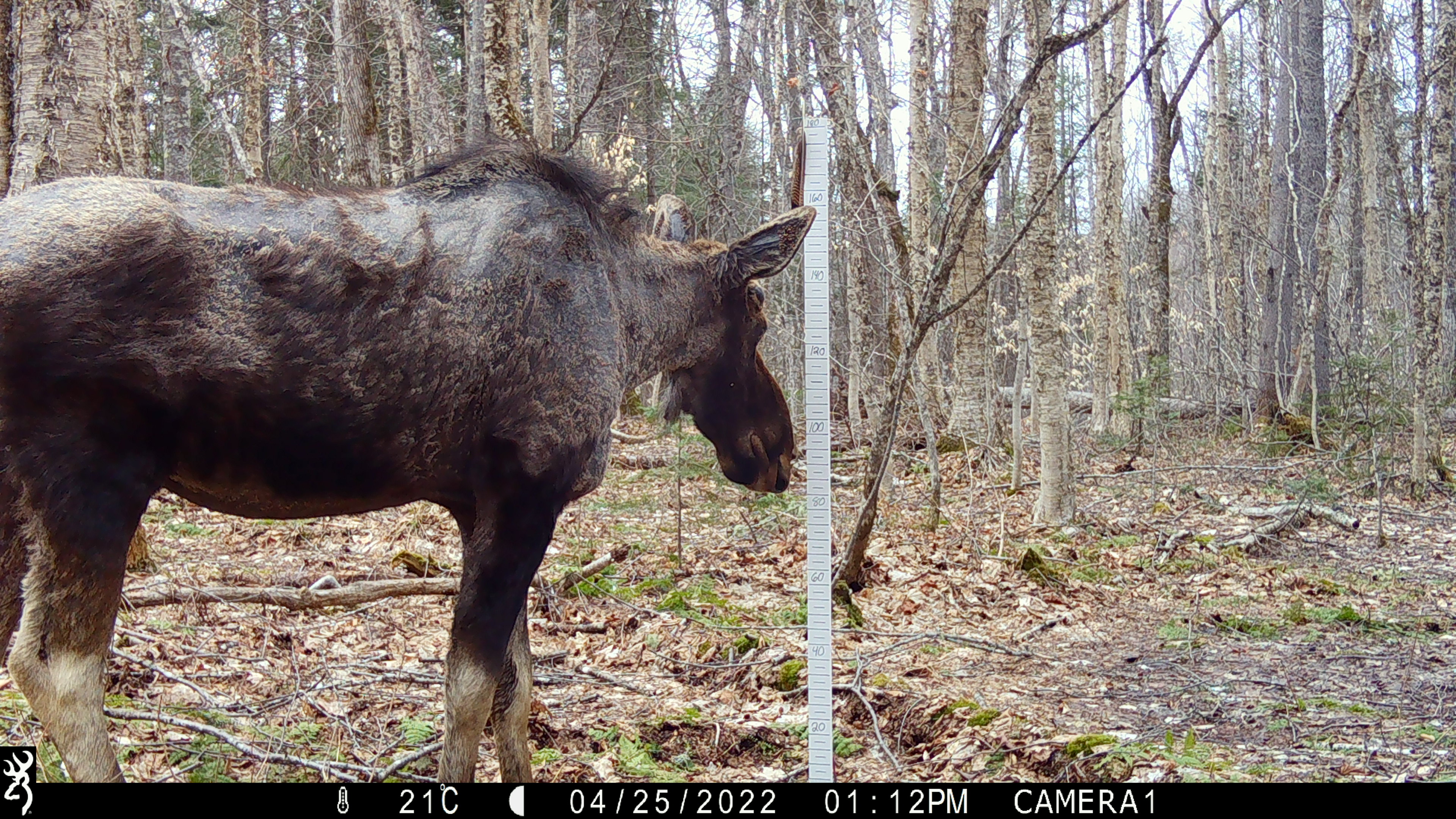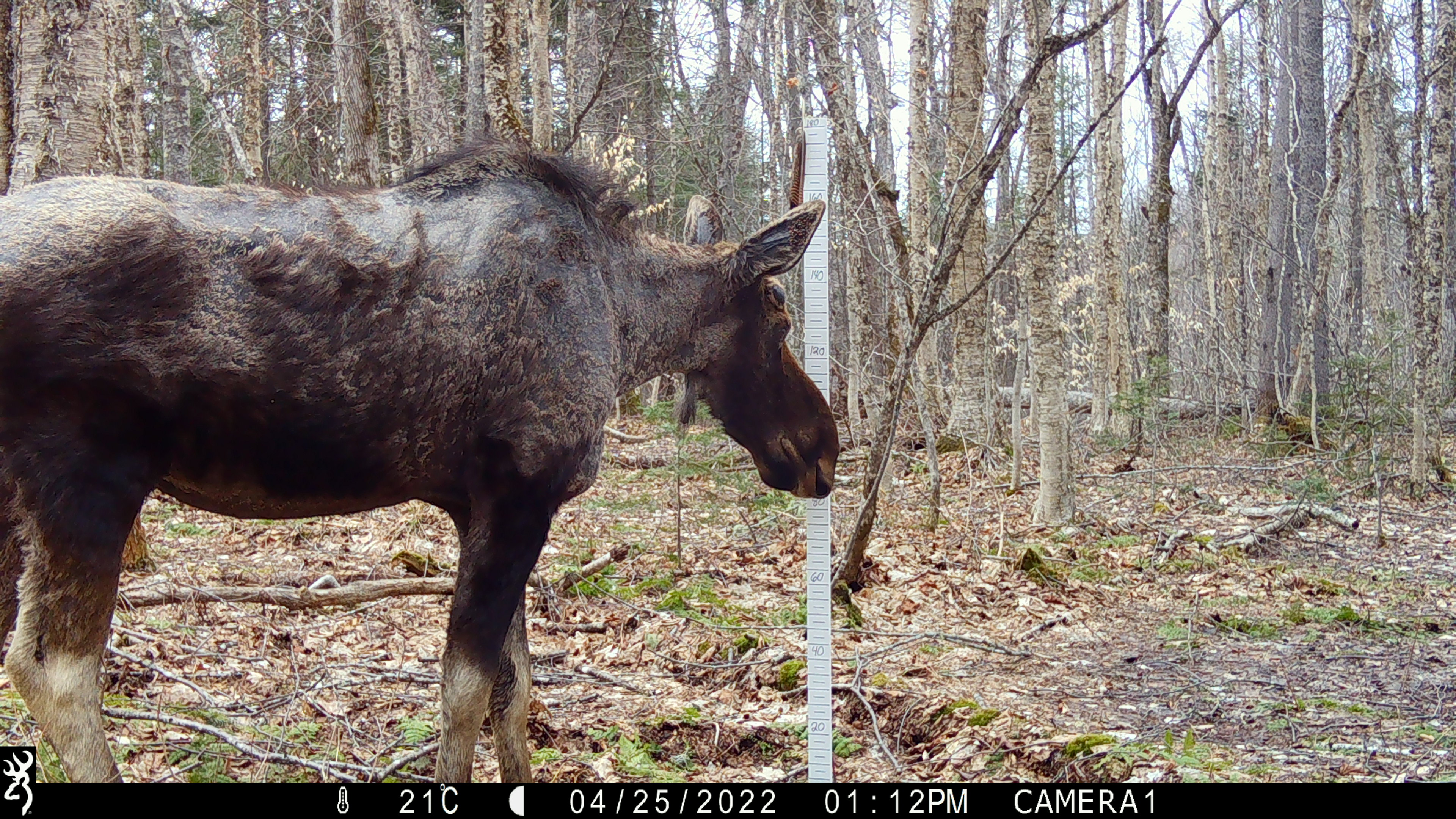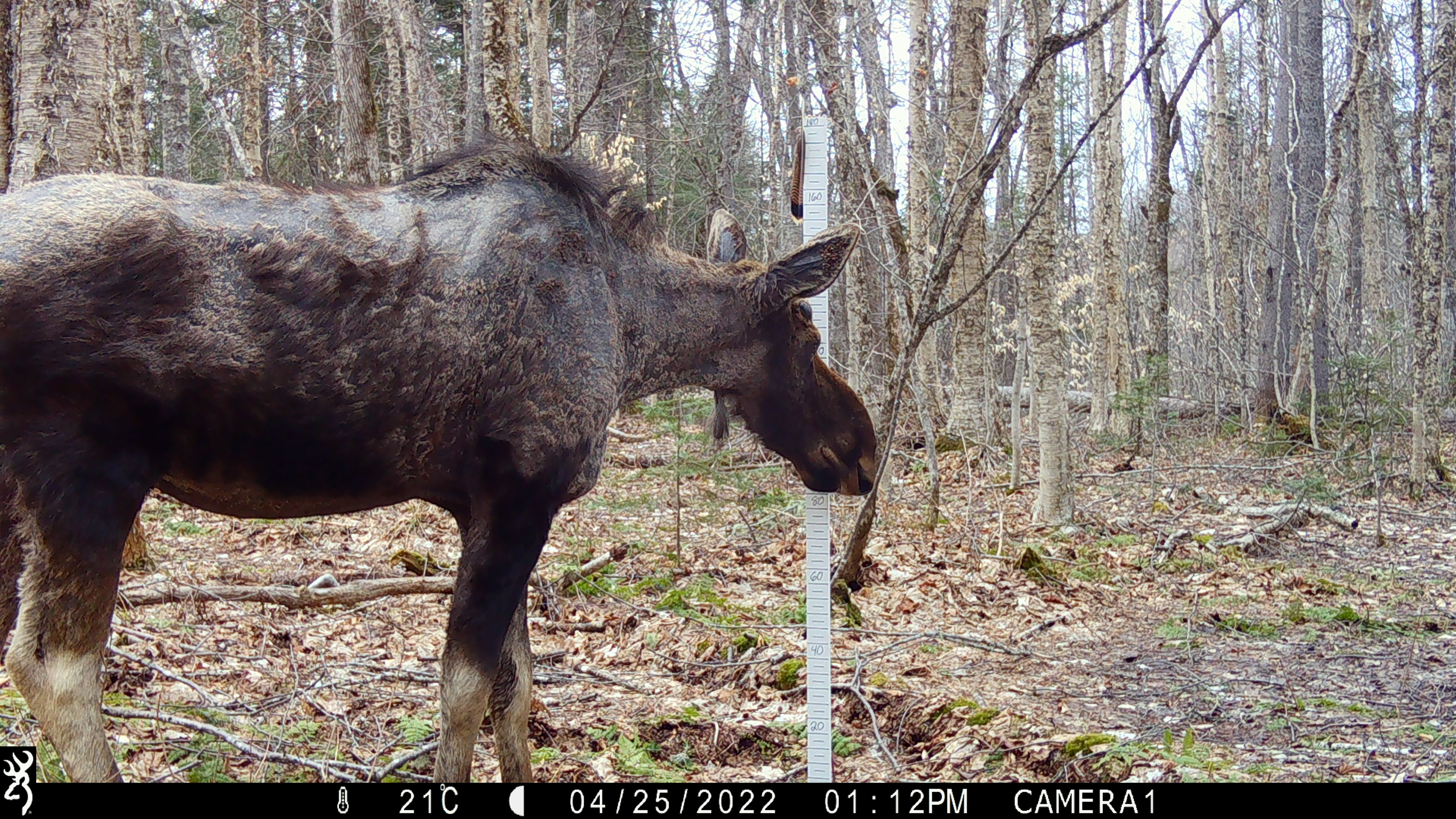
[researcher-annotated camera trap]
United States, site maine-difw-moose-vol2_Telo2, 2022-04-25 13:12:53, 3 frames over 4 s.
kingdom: Animalia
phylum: Chordata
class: Mammalia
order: Artiodactyla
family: Cervidae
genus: Alces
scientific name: Alces alces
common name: moose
Moose (Alces alces).